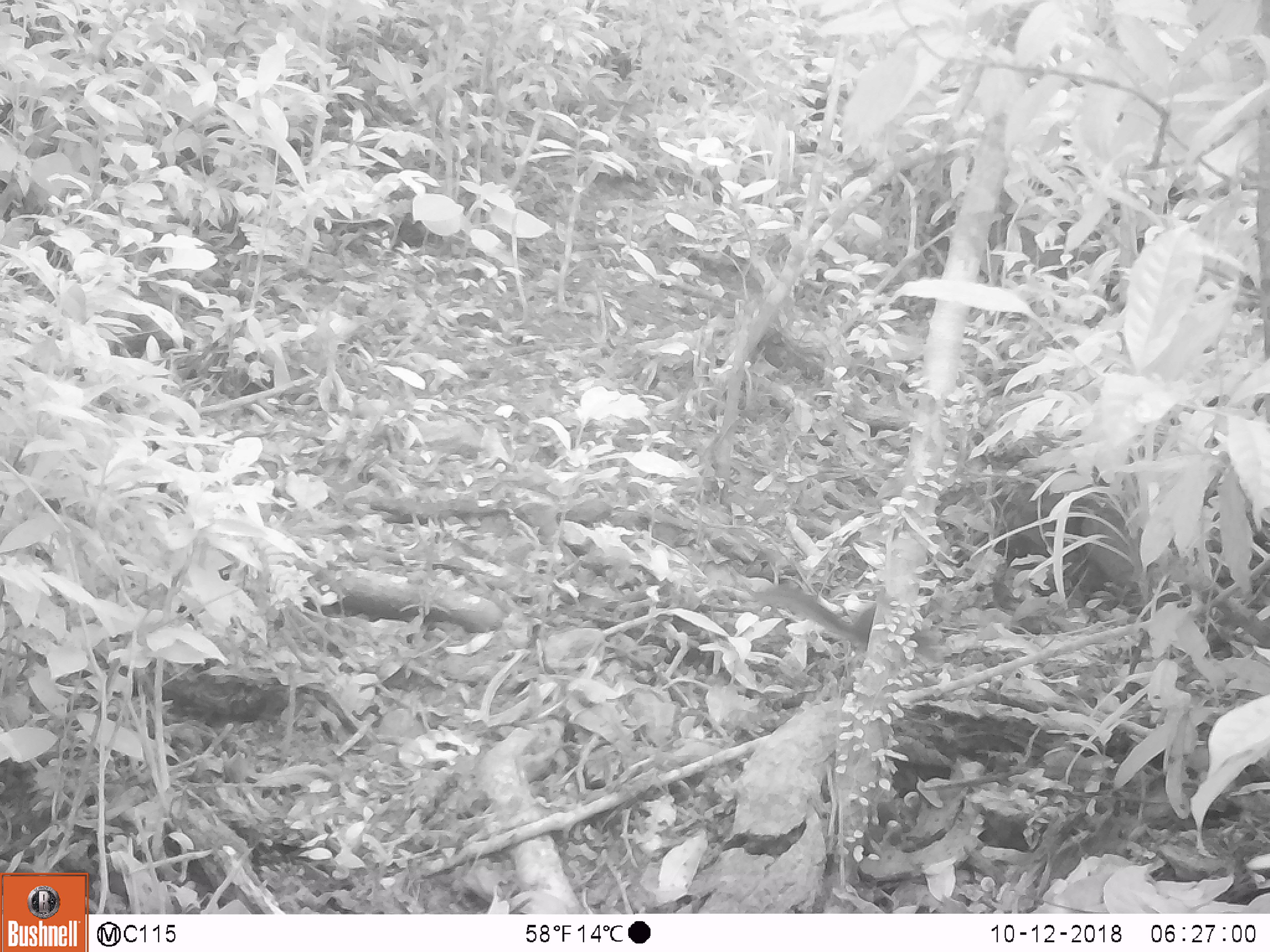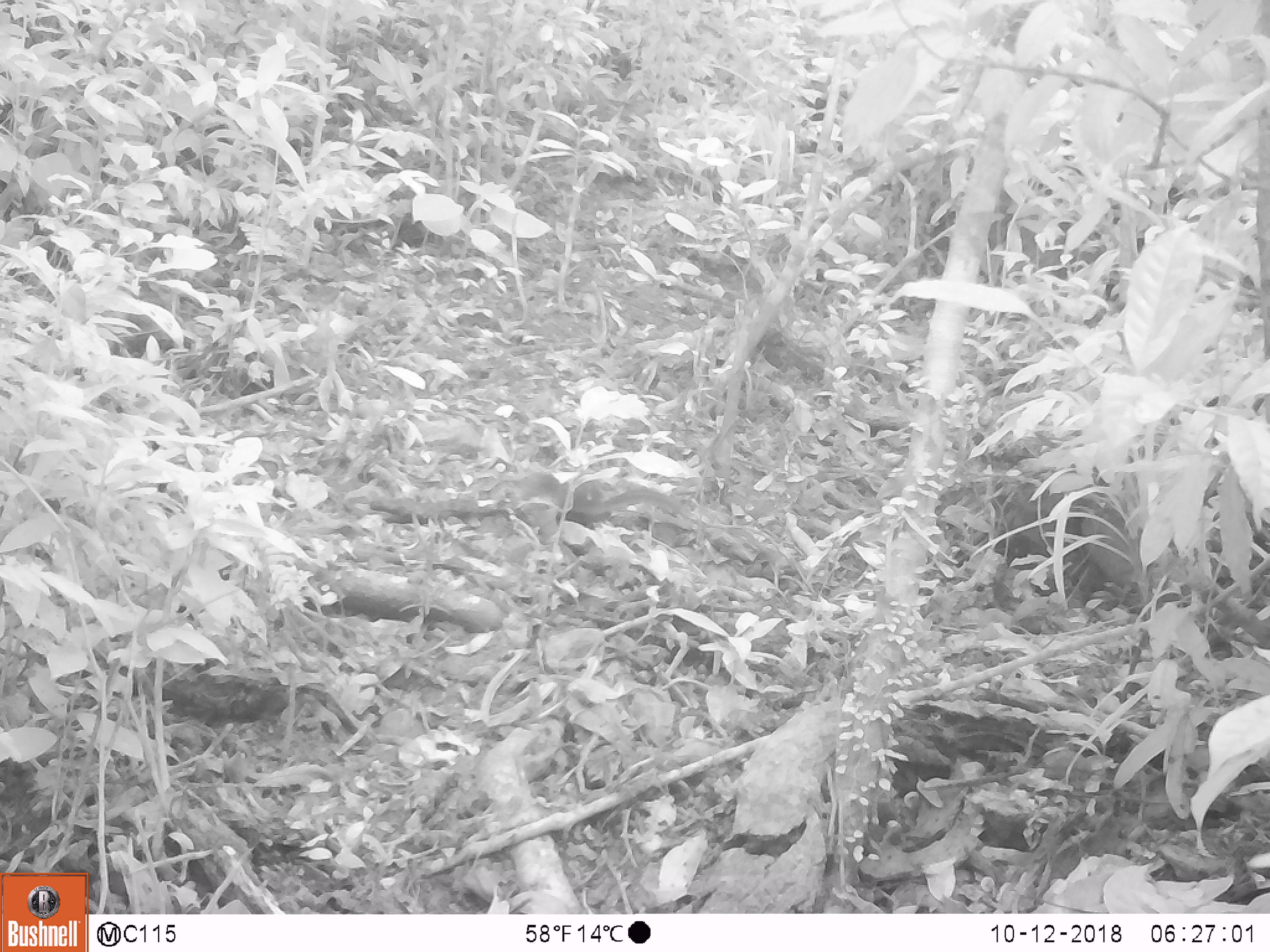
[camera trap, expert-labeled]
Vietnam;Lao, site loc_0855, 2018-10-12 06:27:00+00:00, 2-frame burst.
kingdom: Animalia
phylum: Chordata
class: Mammalia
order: Rodentia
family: Sciuridae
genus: Dremomys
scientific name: Dremomys rufigenis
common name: red-cheeked squirrel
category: red cheeked squirrel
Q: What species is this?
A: Red cheeked squirrel (red-cheeked squirrel) (Dremomys rufigenis).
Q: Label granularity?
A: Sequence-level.